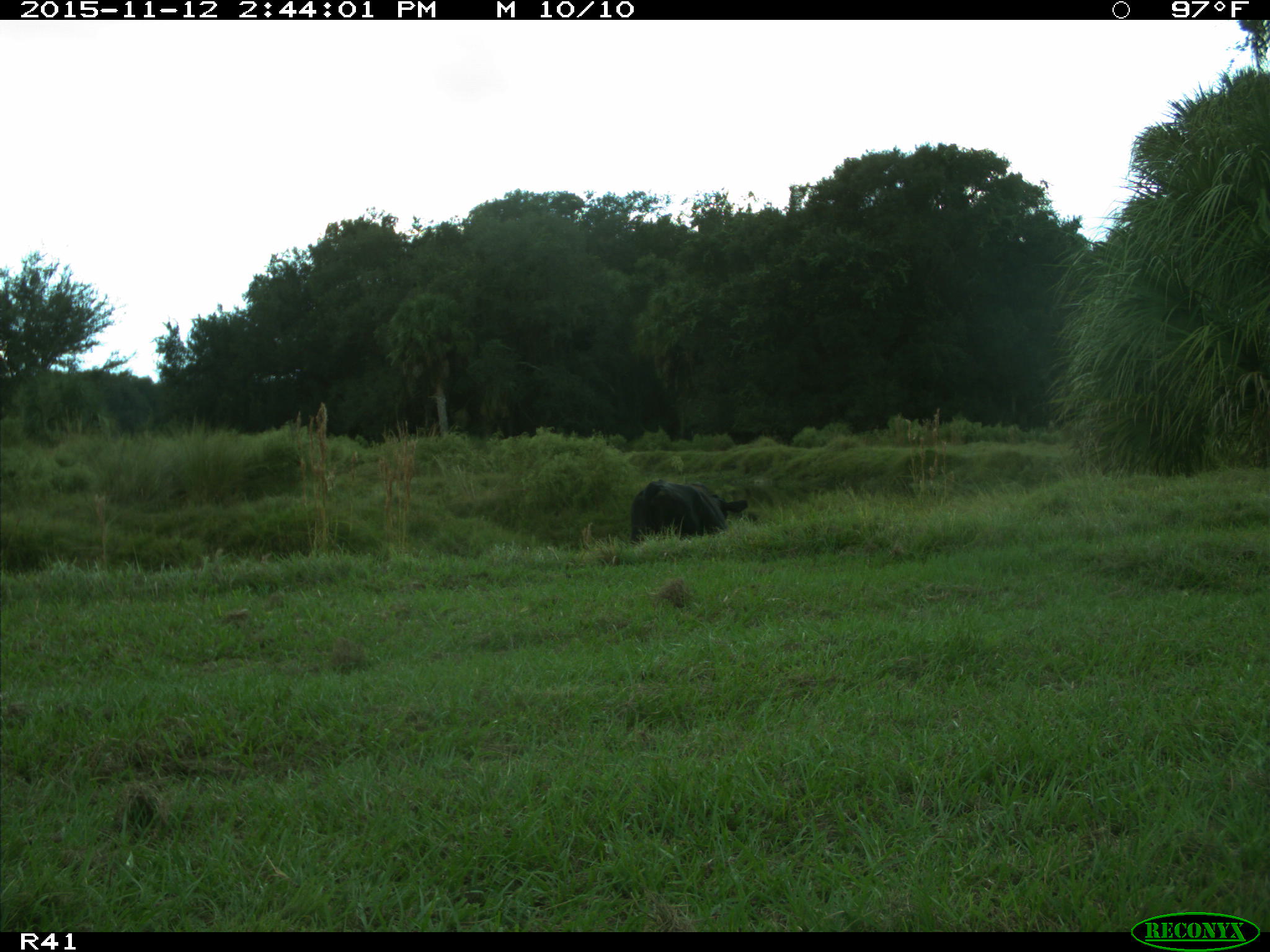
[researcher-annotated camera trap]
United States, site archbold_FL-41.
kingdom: Animalia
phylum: Chordata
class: Mammalia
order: Artiodactyla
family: Bovidae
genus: Bos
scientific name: Bos taurus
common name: domestic cow